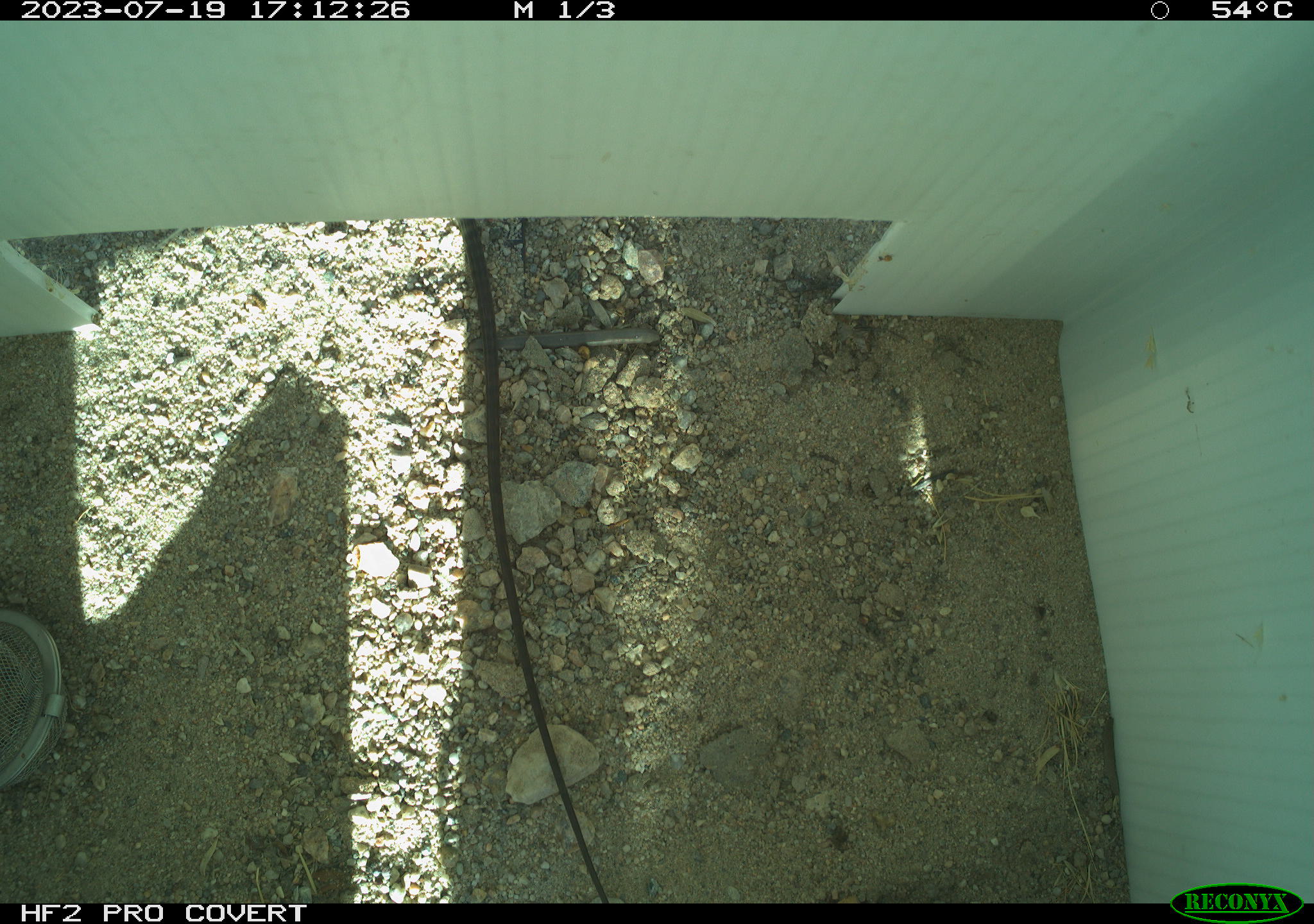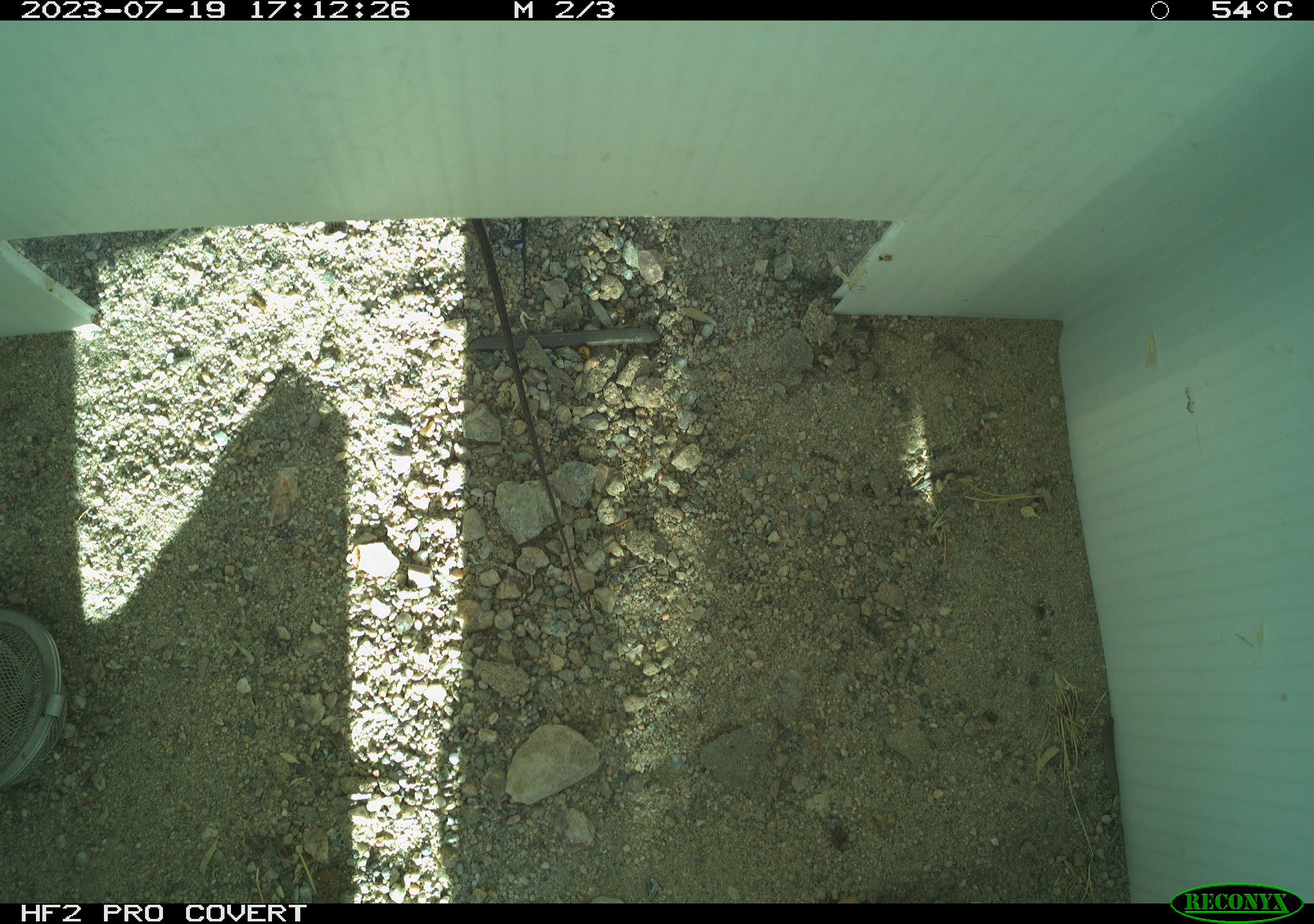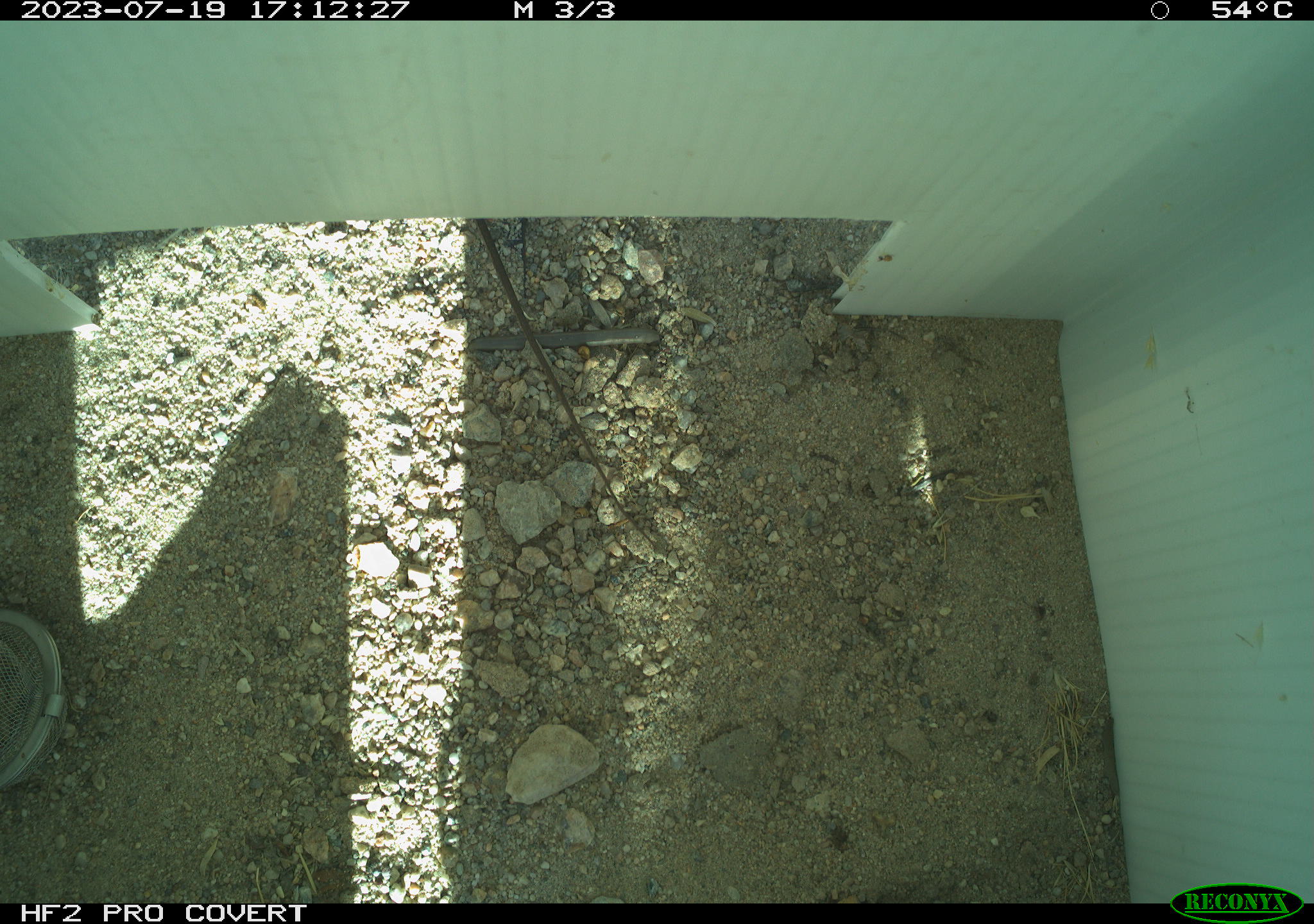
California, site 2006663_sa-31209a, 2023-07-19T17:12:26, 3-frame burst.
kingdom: Animalia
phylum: Chordata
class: Reptilia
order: Squamata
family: Teiidae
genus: Aspidoscelis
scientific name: Aspidoscelis tigris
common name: western whiptail